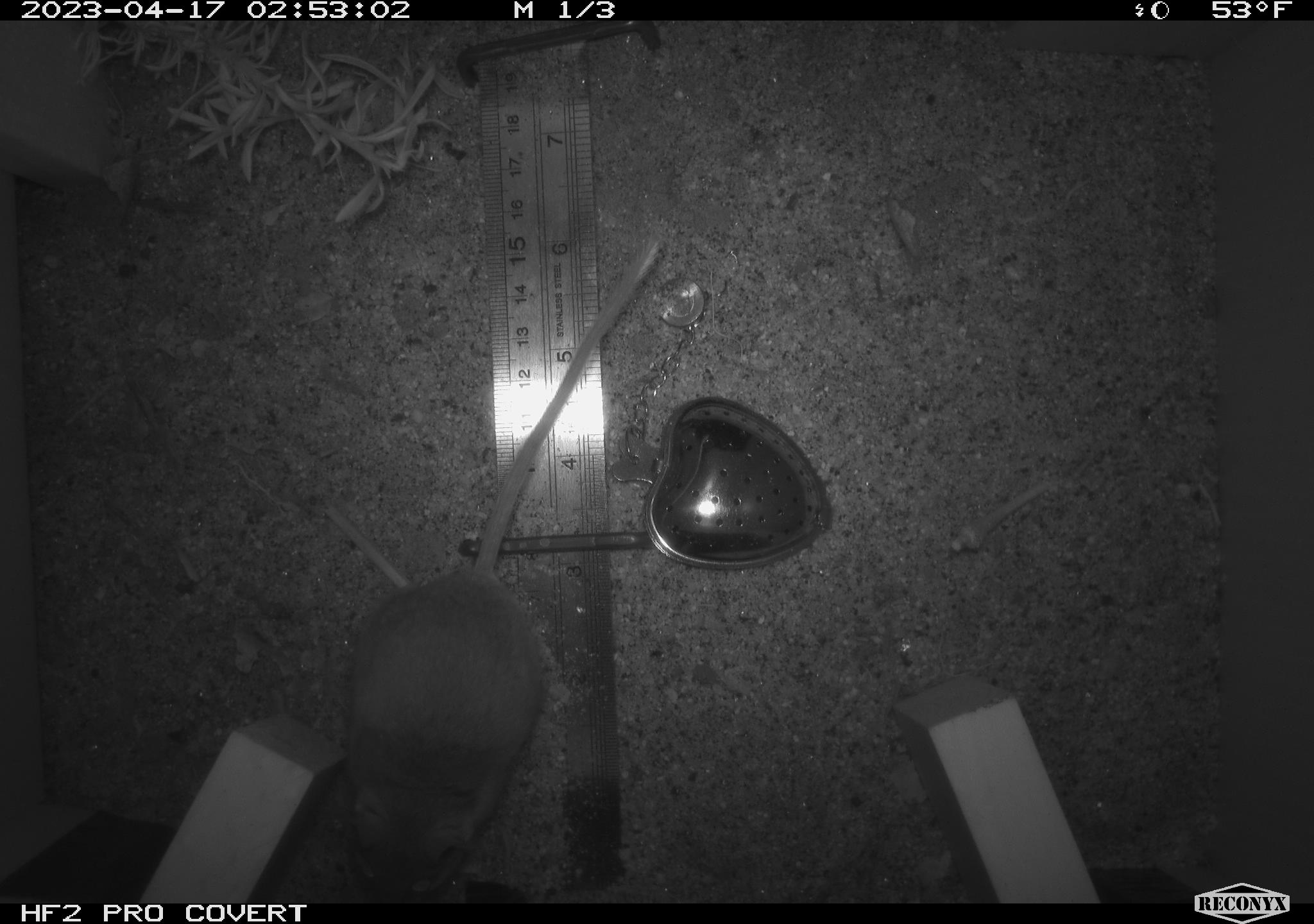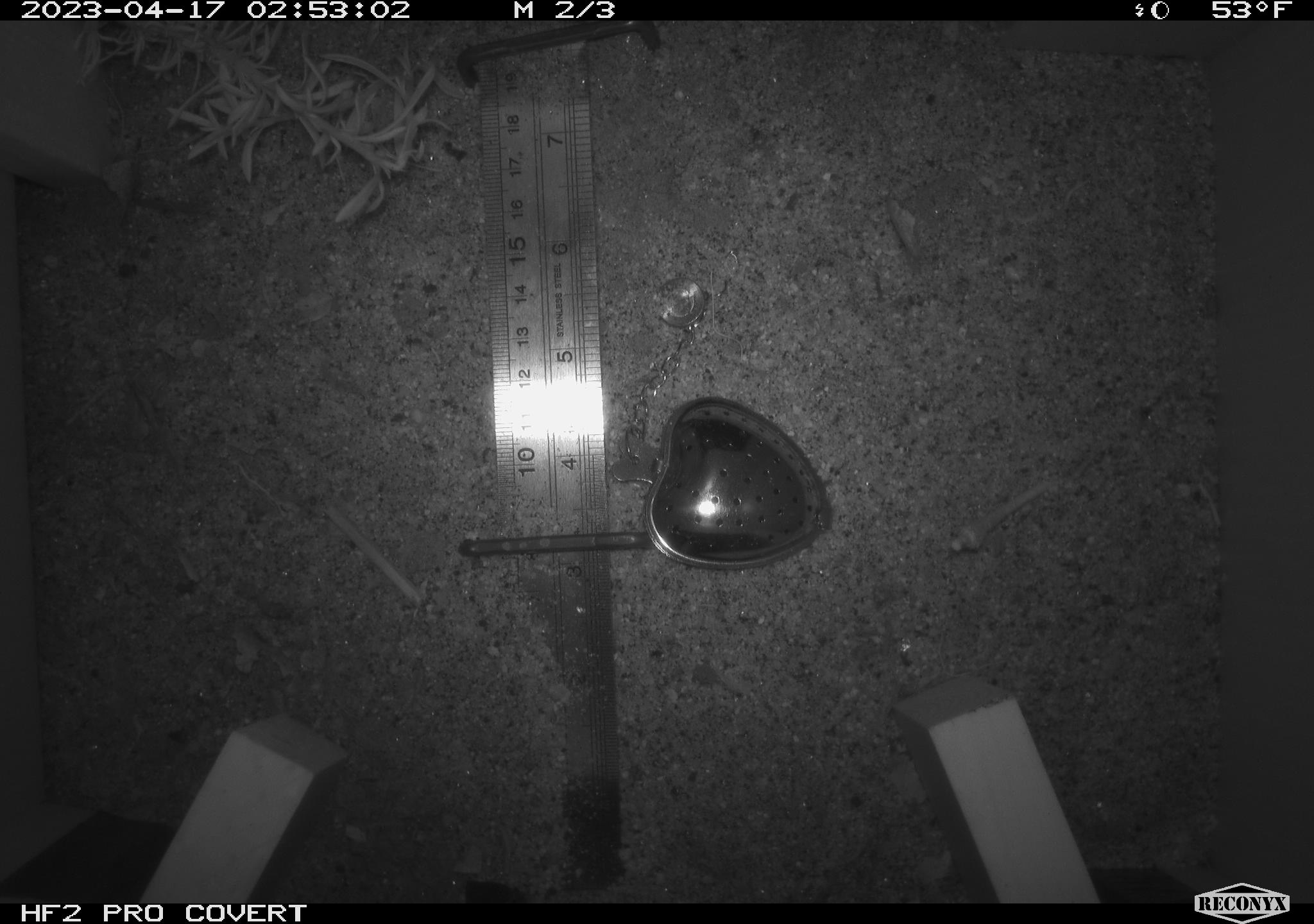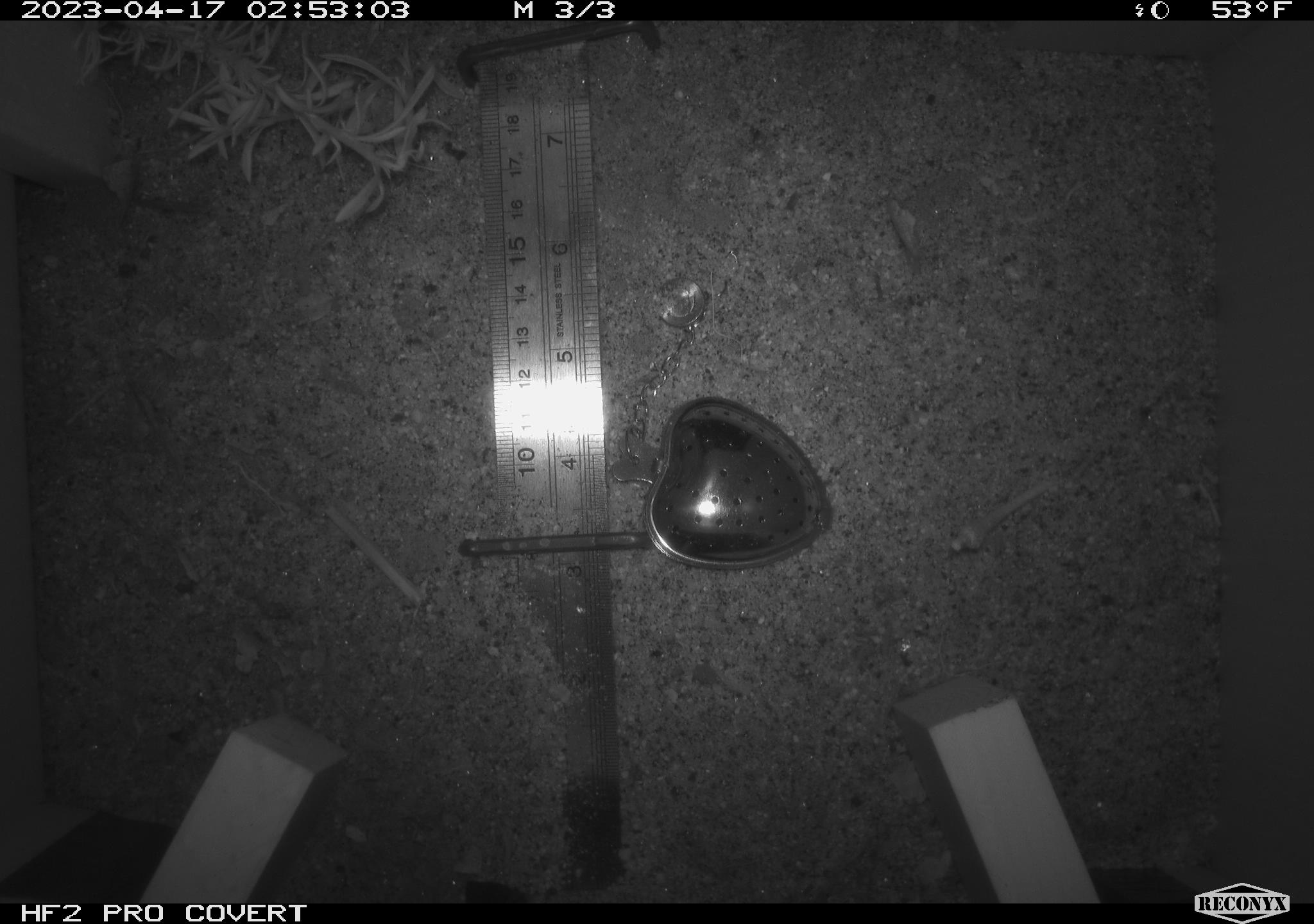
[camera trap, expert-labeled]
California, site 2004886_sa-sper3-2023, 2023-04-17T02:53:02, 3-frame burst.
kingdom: Animalia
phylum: Chordata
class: Mammalia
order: Rodentia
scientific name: Rodentia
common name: mouse species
Mouse species (Rodentia).